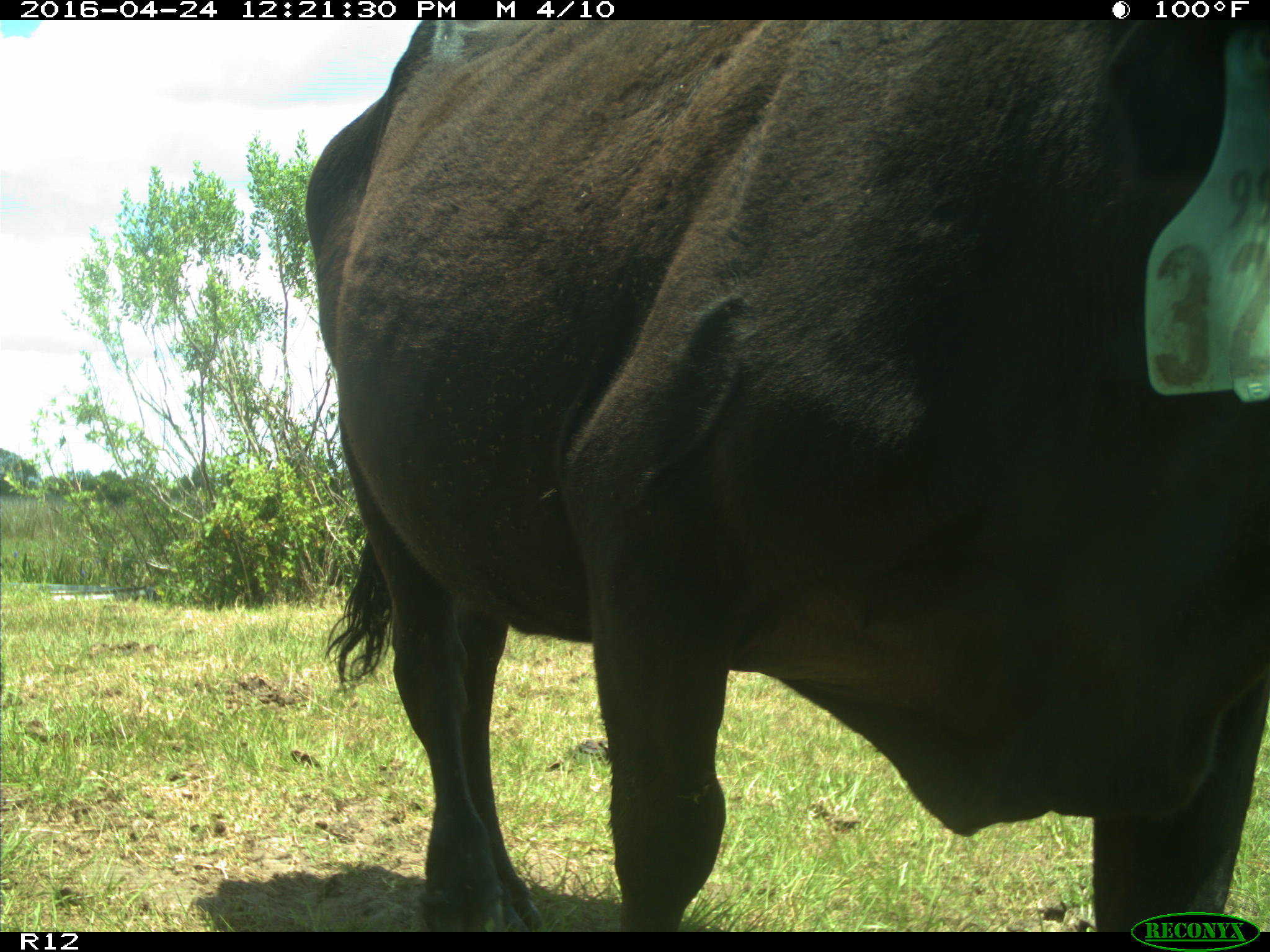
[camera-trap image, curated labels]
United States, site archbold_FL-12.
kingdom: Animalia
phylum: Chordata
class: Mammalia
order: Artiodactyla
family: Bovidae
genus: Bos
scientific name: Bos taurus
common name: domestic cow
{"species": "Bos taurus (domestic cow)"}